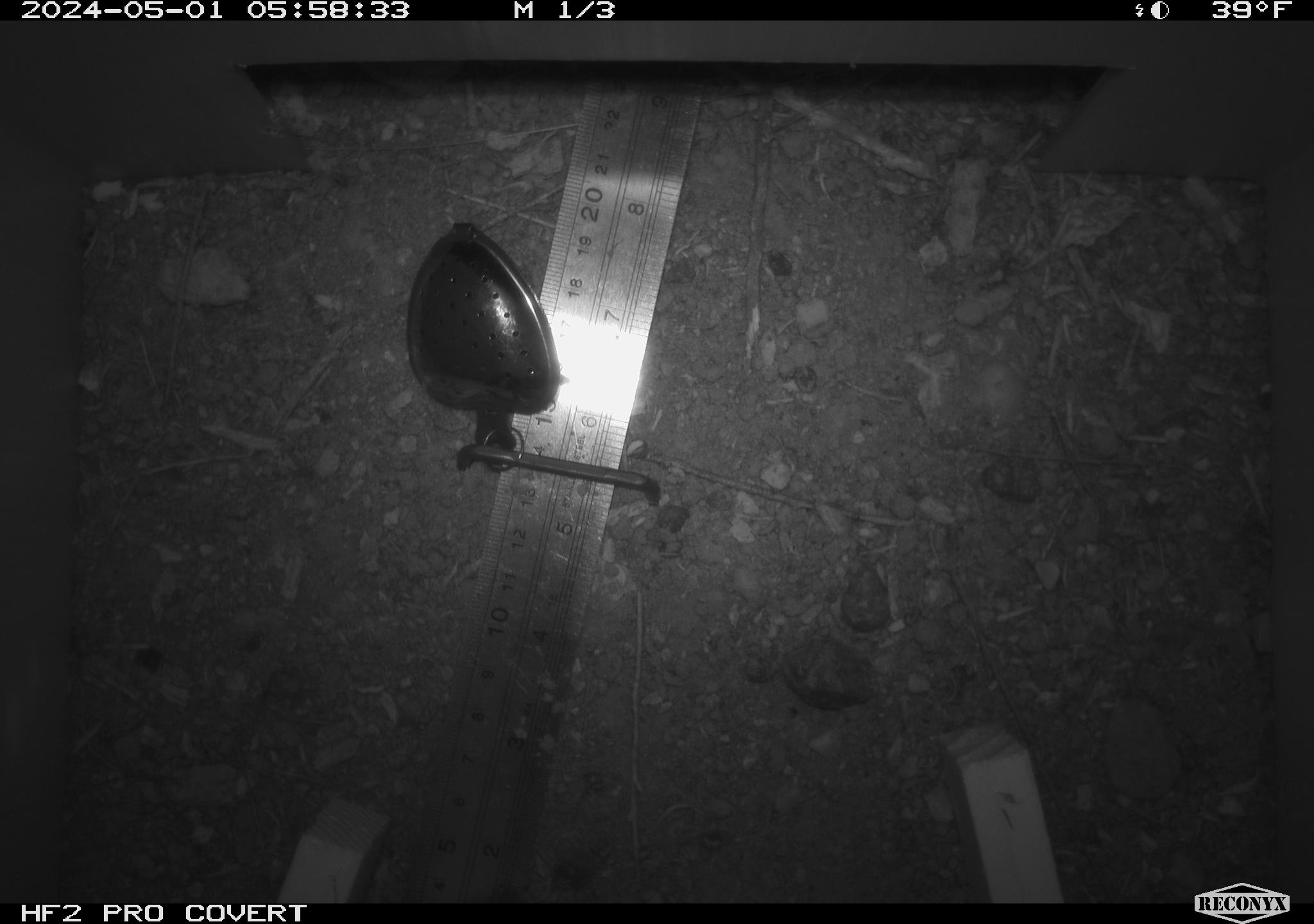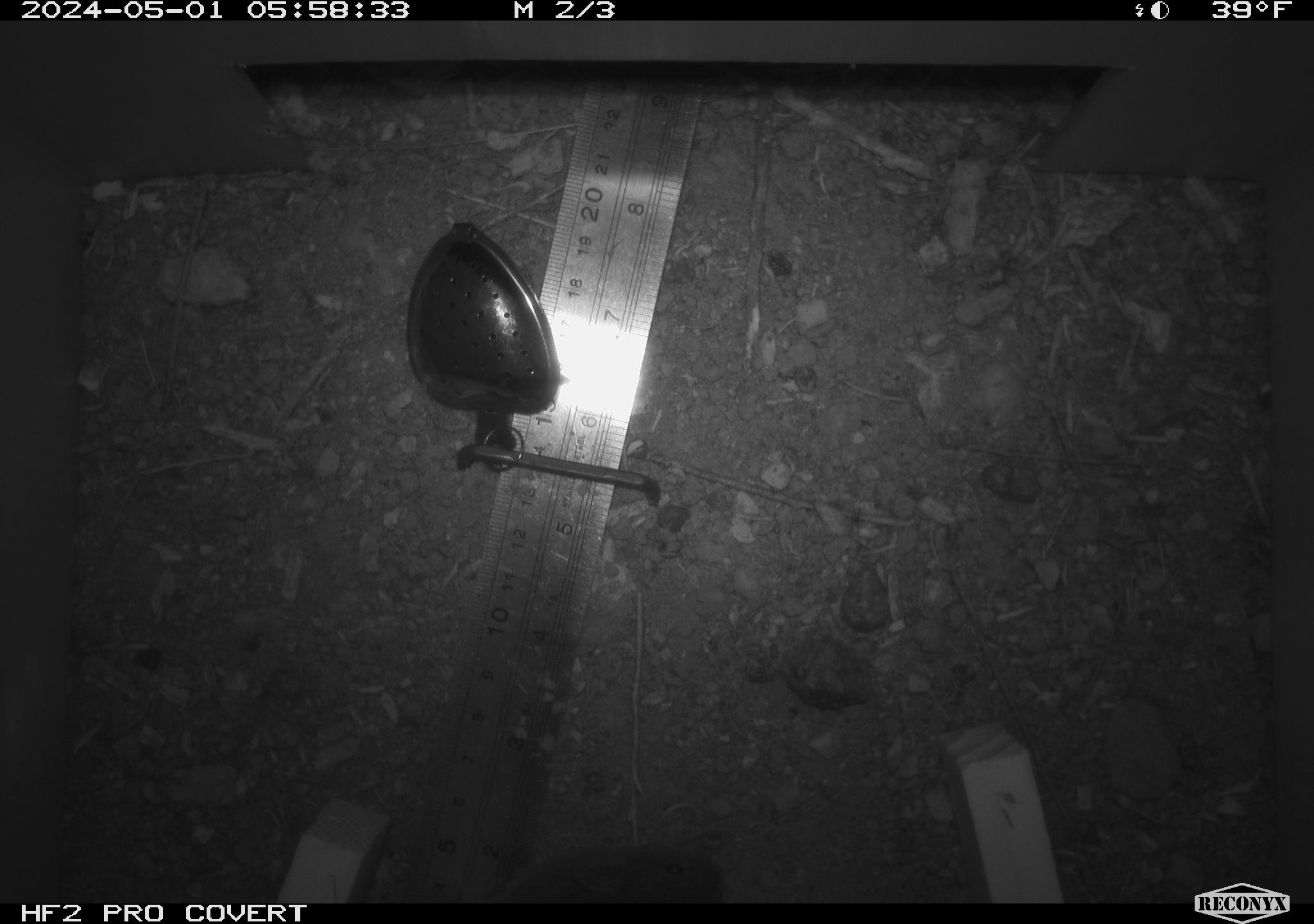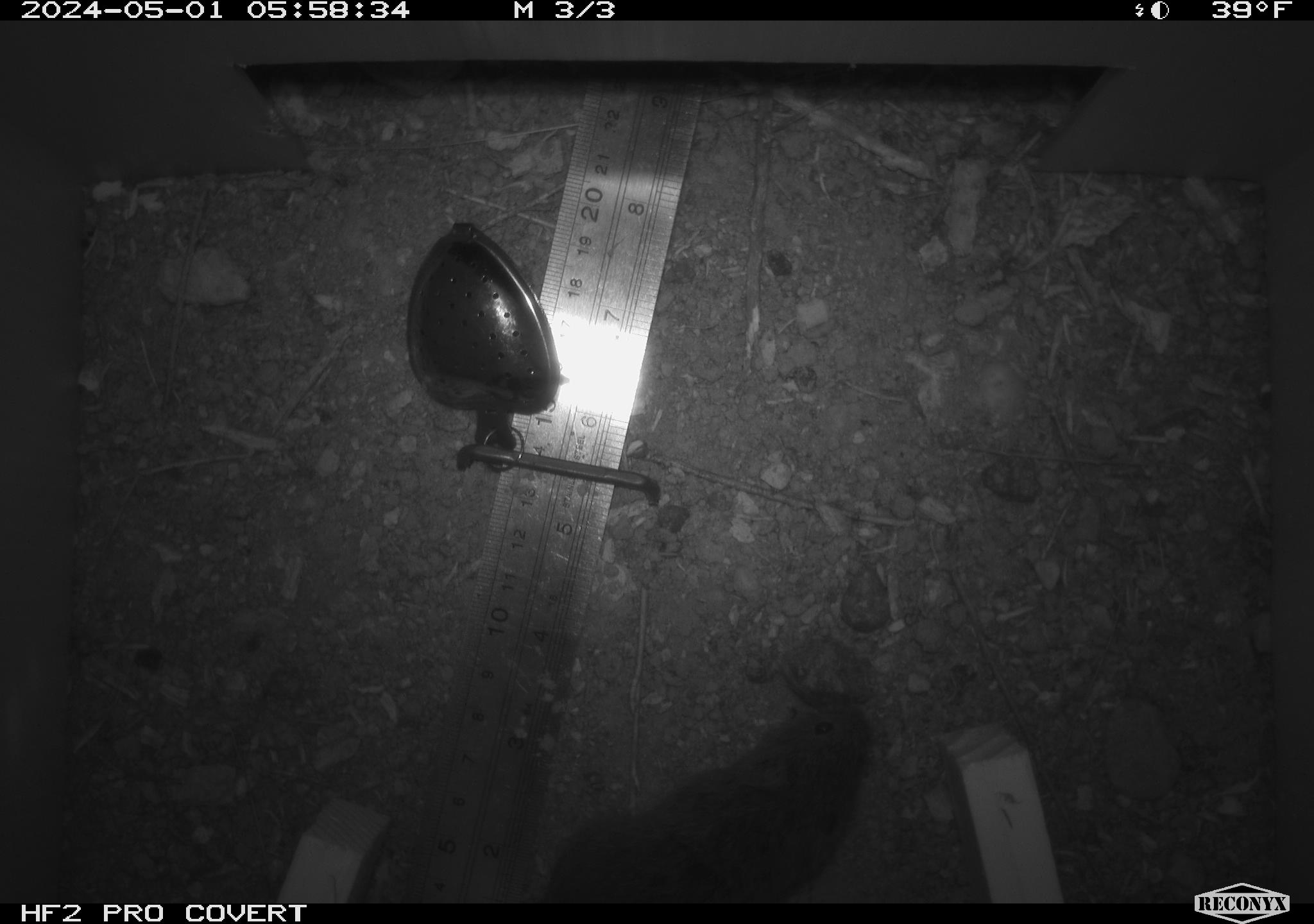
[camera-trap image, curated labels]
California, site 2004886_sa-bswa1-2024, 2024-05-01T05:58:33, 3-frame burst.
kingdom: Animalia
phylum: Chordata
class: Mammalia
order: Rodentia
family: Cricetidae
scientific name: Arvicolinae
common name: voles, lemmings, and muskrats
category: arvicolinae subfamily